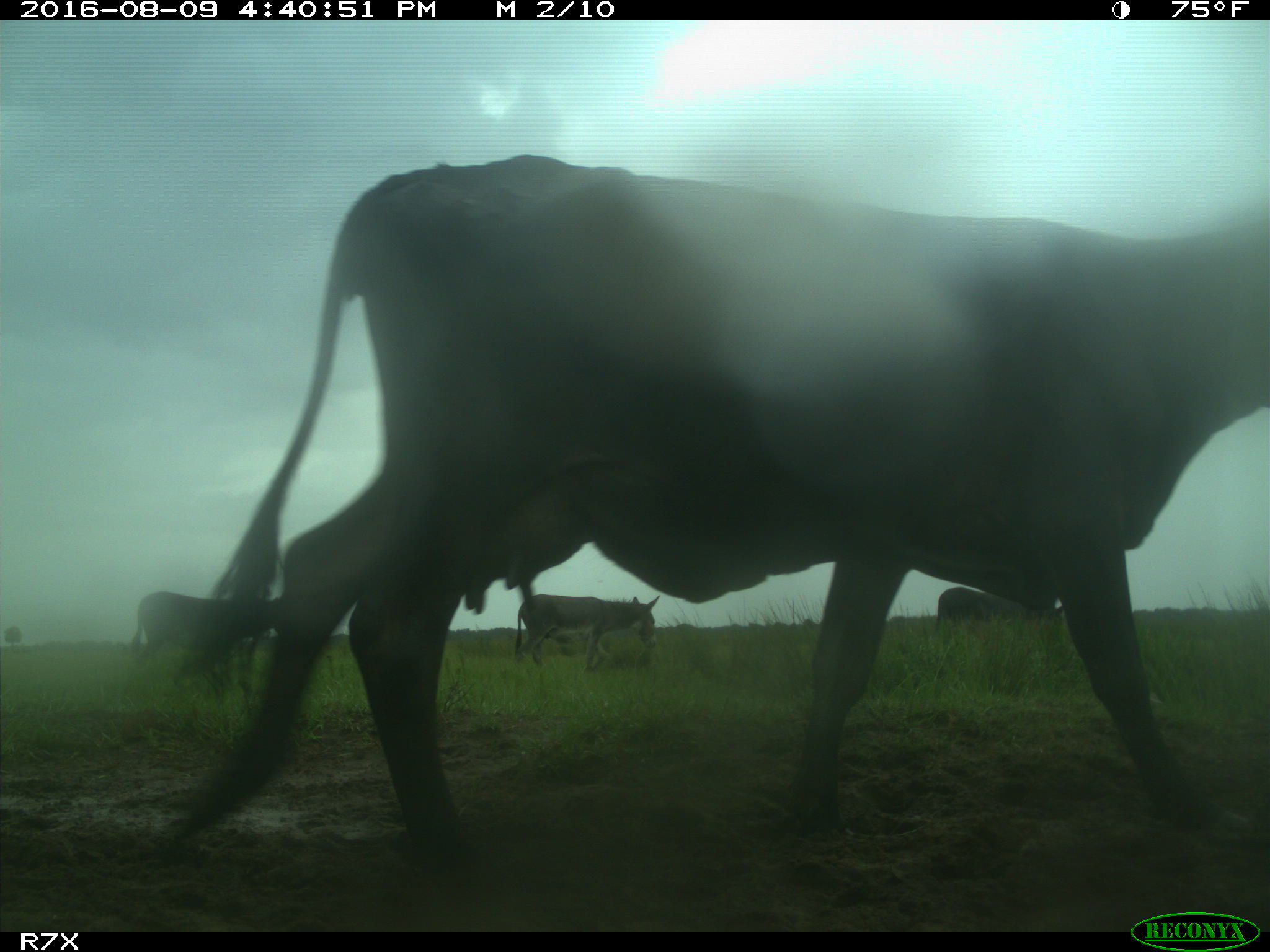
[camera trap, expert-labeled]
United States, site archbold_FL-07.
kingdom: Animalia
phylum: Chordata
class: Mammalia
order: Artiodactyla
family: Bovidae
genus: Bos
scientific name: Bos taurus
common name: domestic cow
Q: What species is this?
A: Bos taurus (domestic cow).